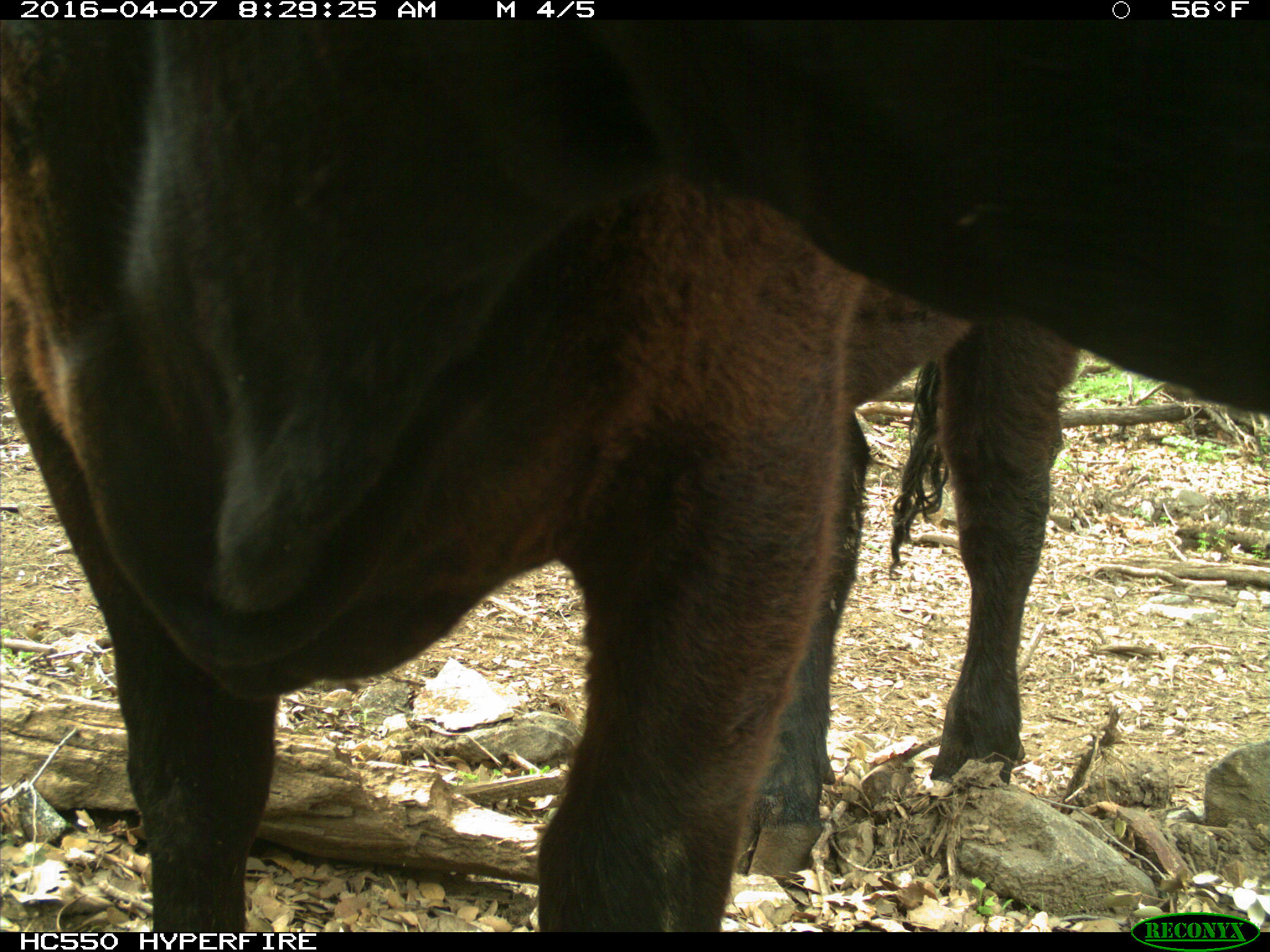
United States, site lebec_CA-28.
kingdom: Animalia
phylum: Chordata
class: Mammalia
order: Artiodactyla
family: Bovidae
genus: Bos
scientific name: Bos taurus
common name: domestic cow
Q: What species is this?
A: Bos taurus (domestic cow).